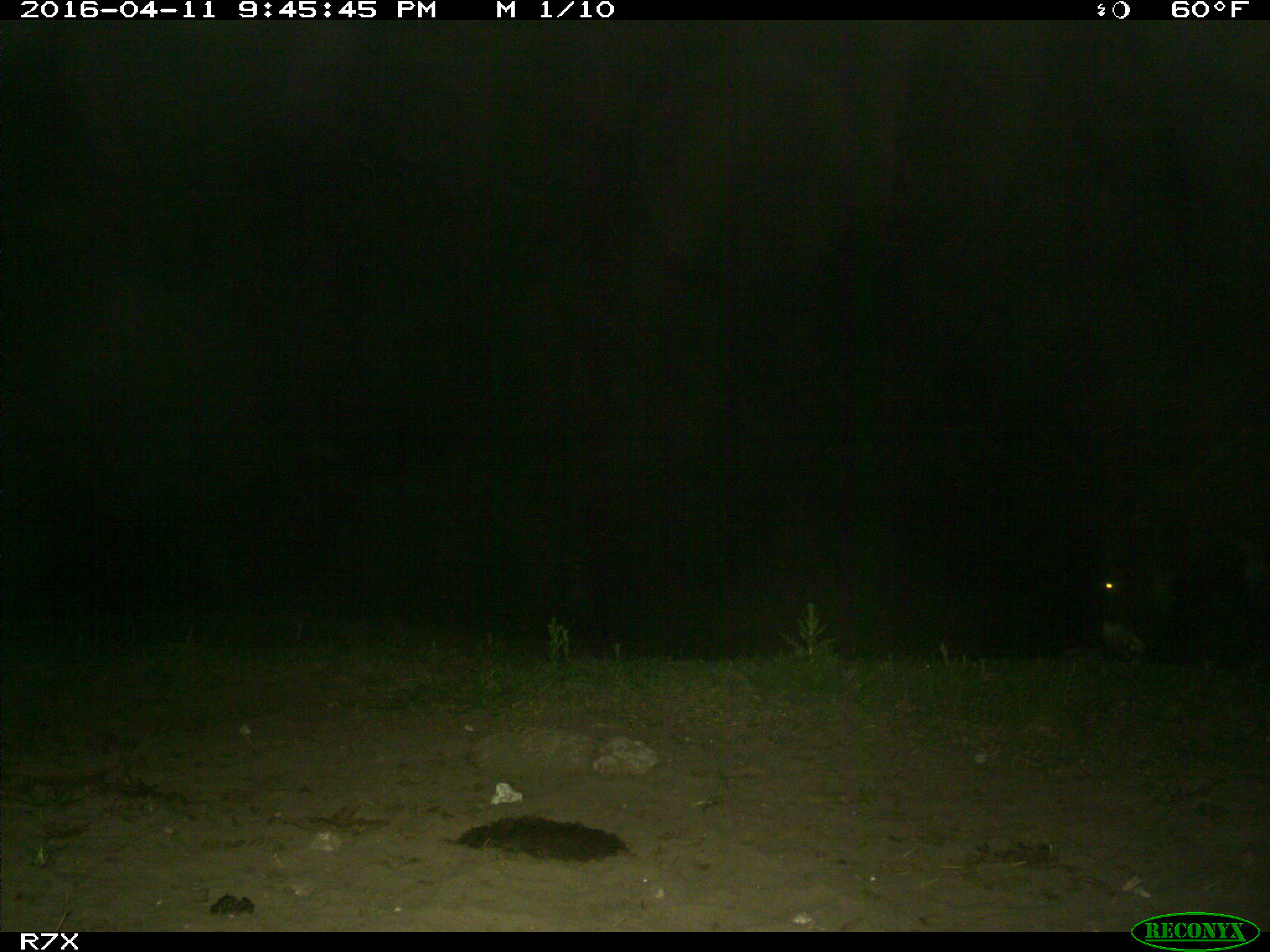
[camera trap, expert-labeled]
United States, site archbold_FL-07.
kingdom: Animalia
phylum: Chordata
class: Mammalia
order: Artiodactyla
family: Bovidae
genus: Bos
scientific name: Bos taurus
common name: domestic cow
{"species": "Bos taurus (domestic cow)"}